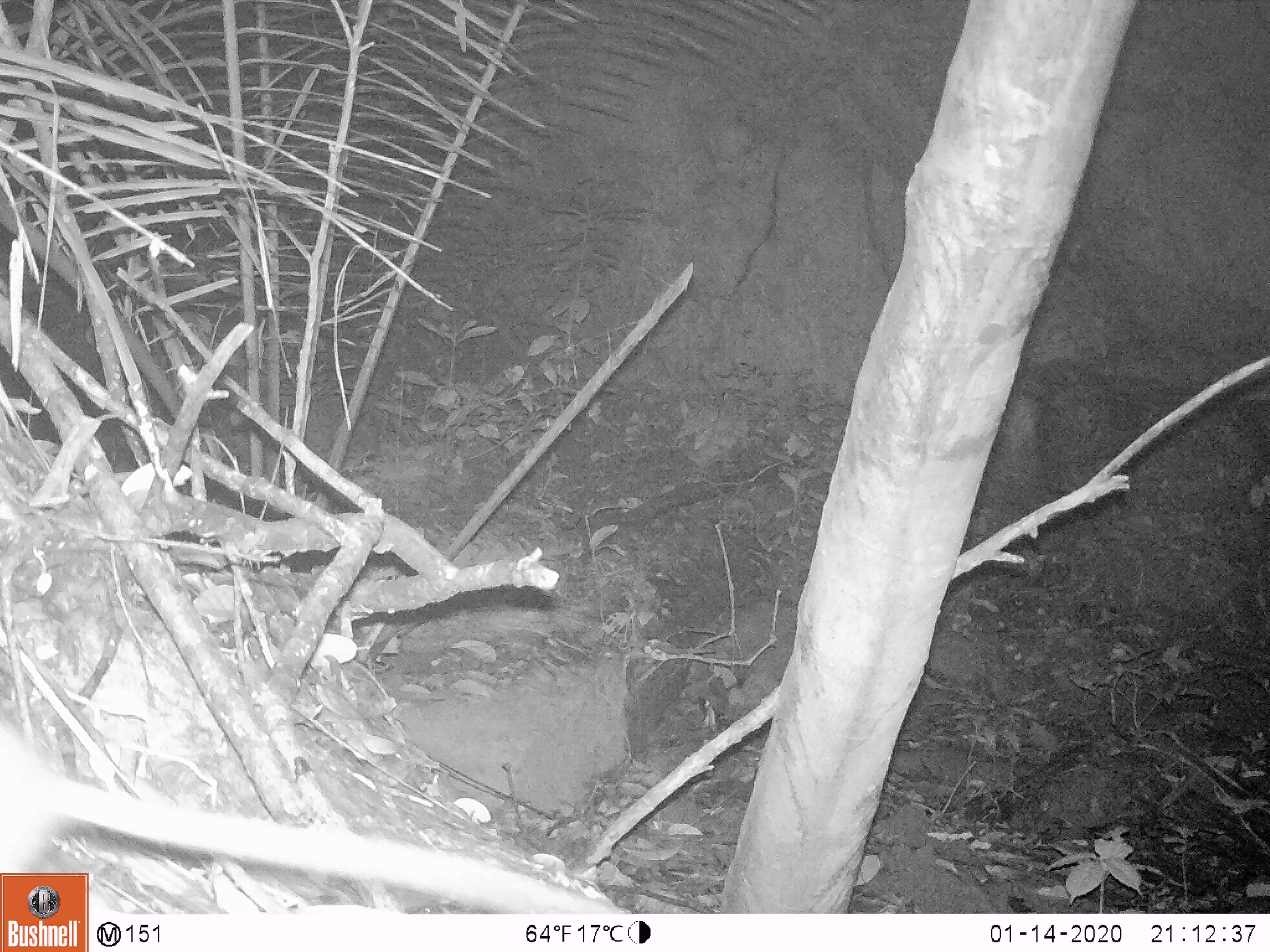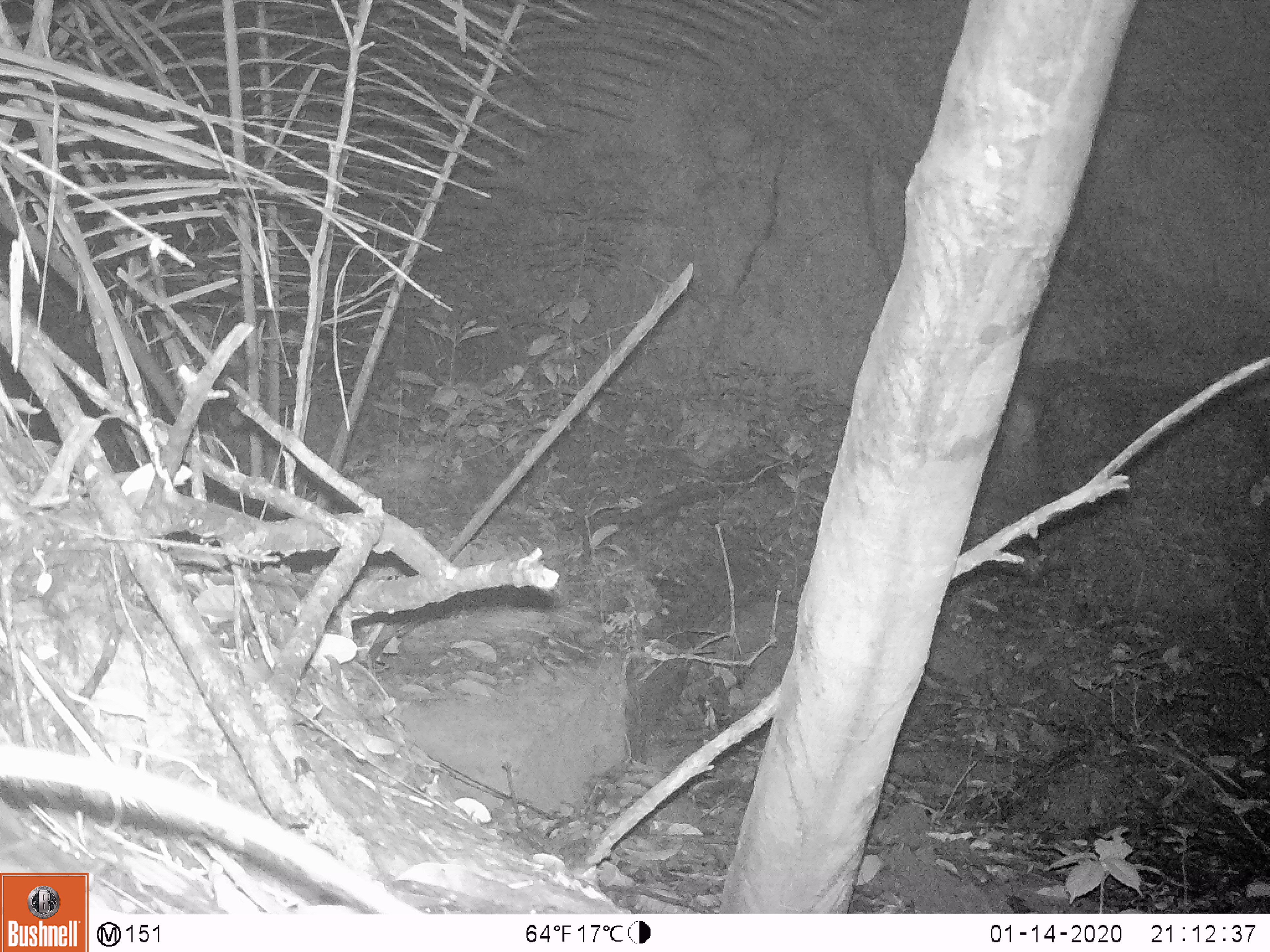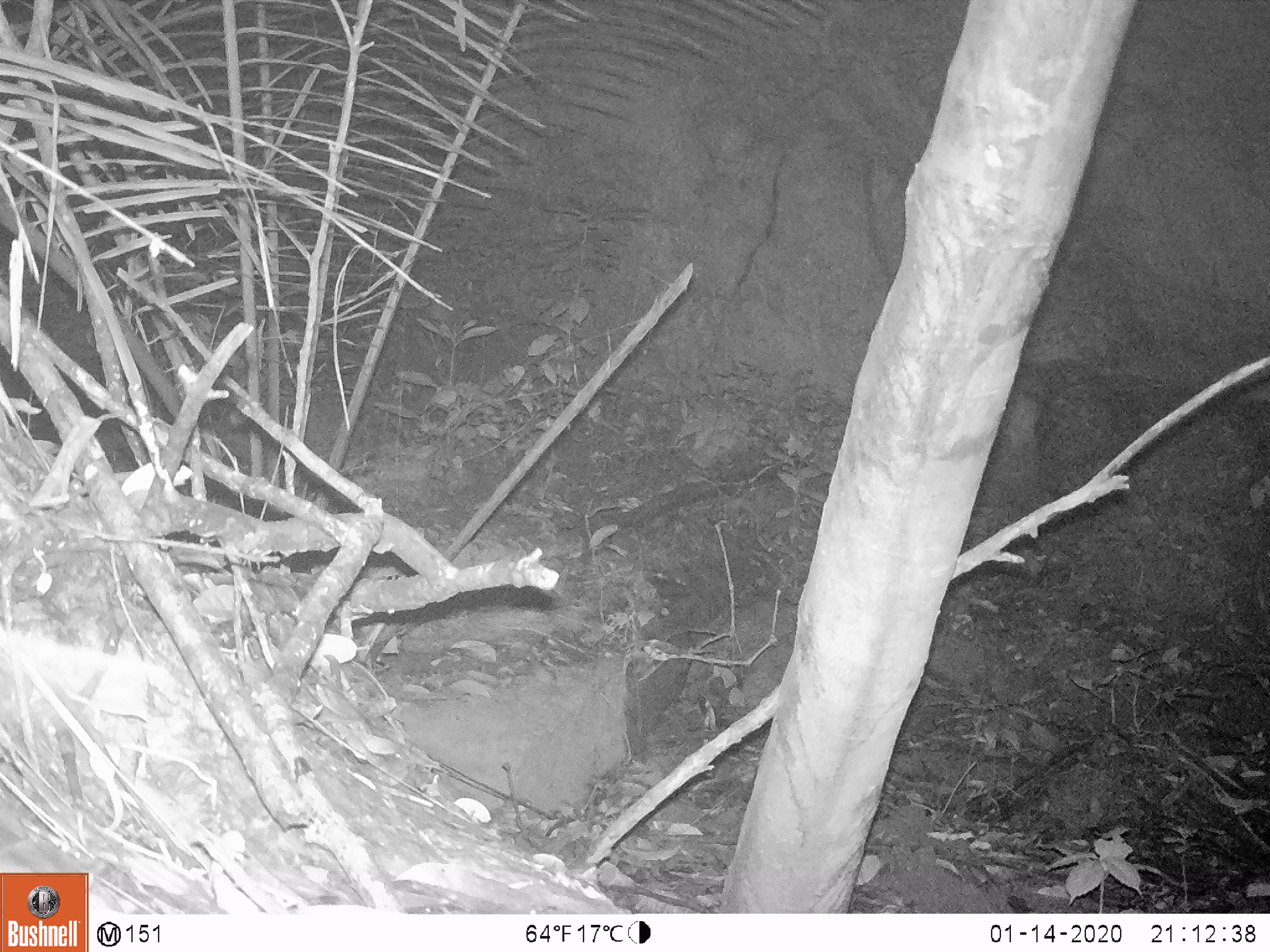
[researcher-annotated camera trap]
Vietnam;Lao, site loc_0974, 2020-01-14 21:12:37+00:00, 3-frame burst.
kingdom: Animalia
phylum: Chordata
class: Mammalia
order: Rodentia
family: Muridae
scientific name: Muridae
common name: old-world mice and rats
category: unidentified murid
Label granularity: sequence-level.